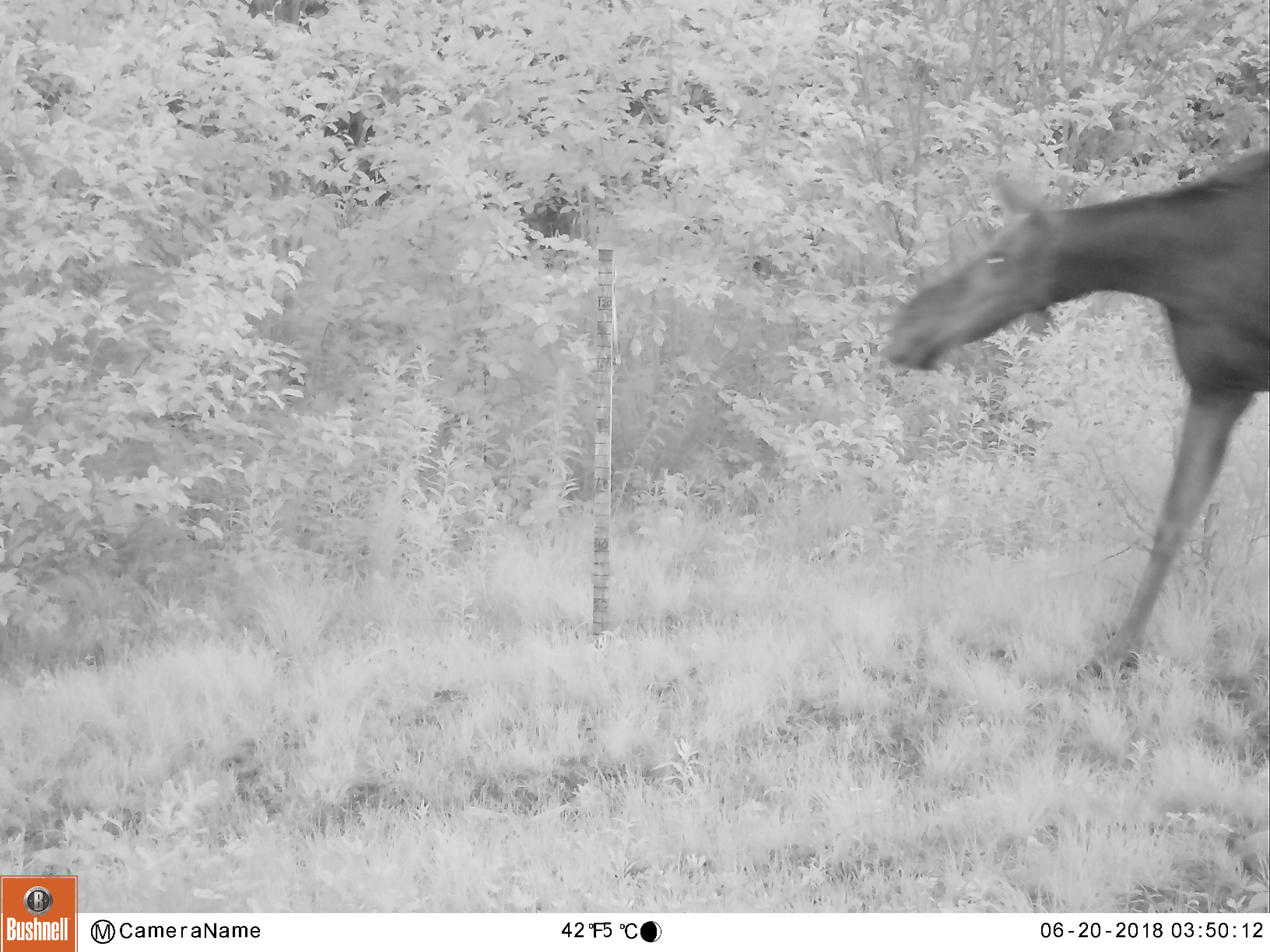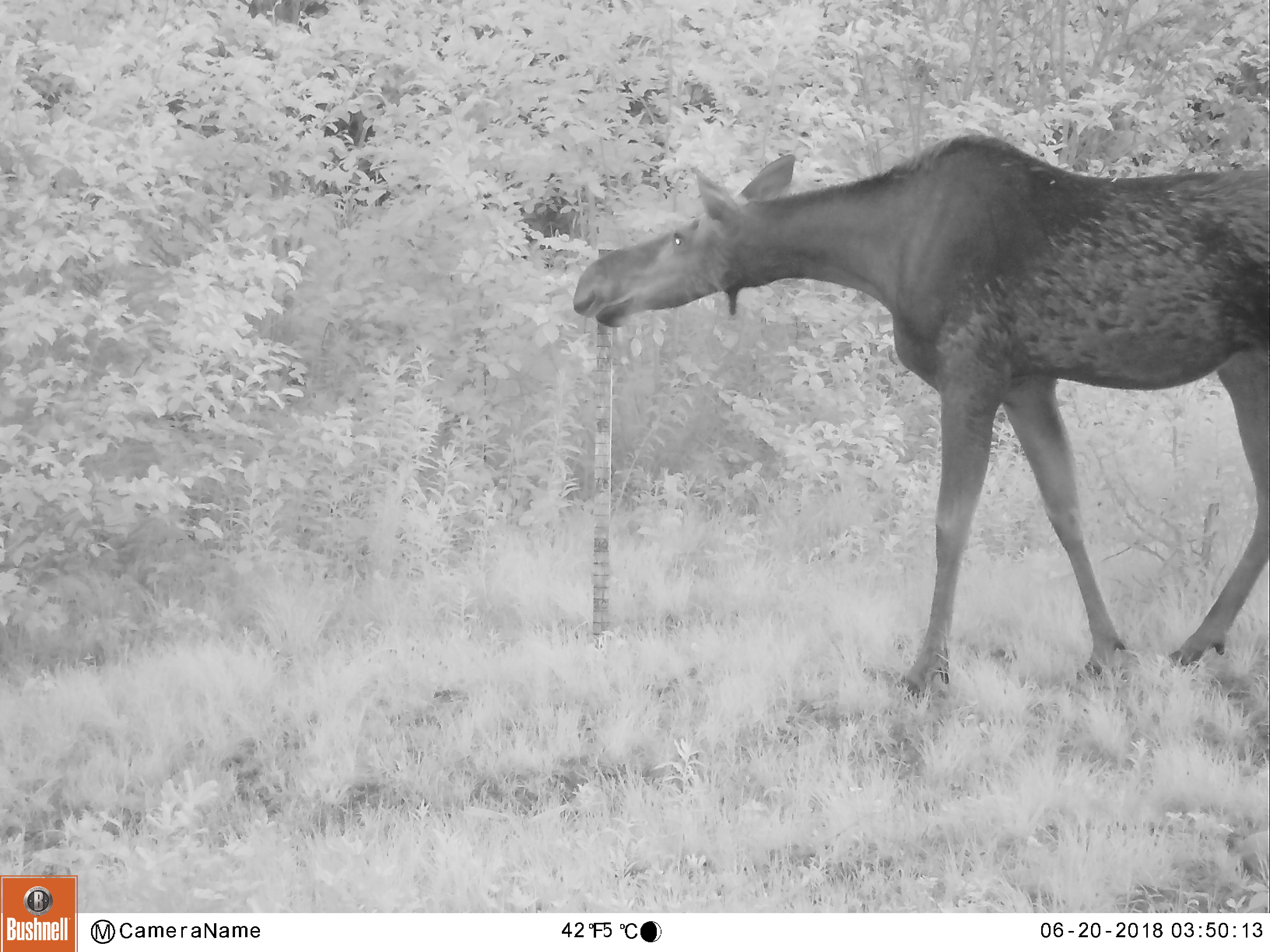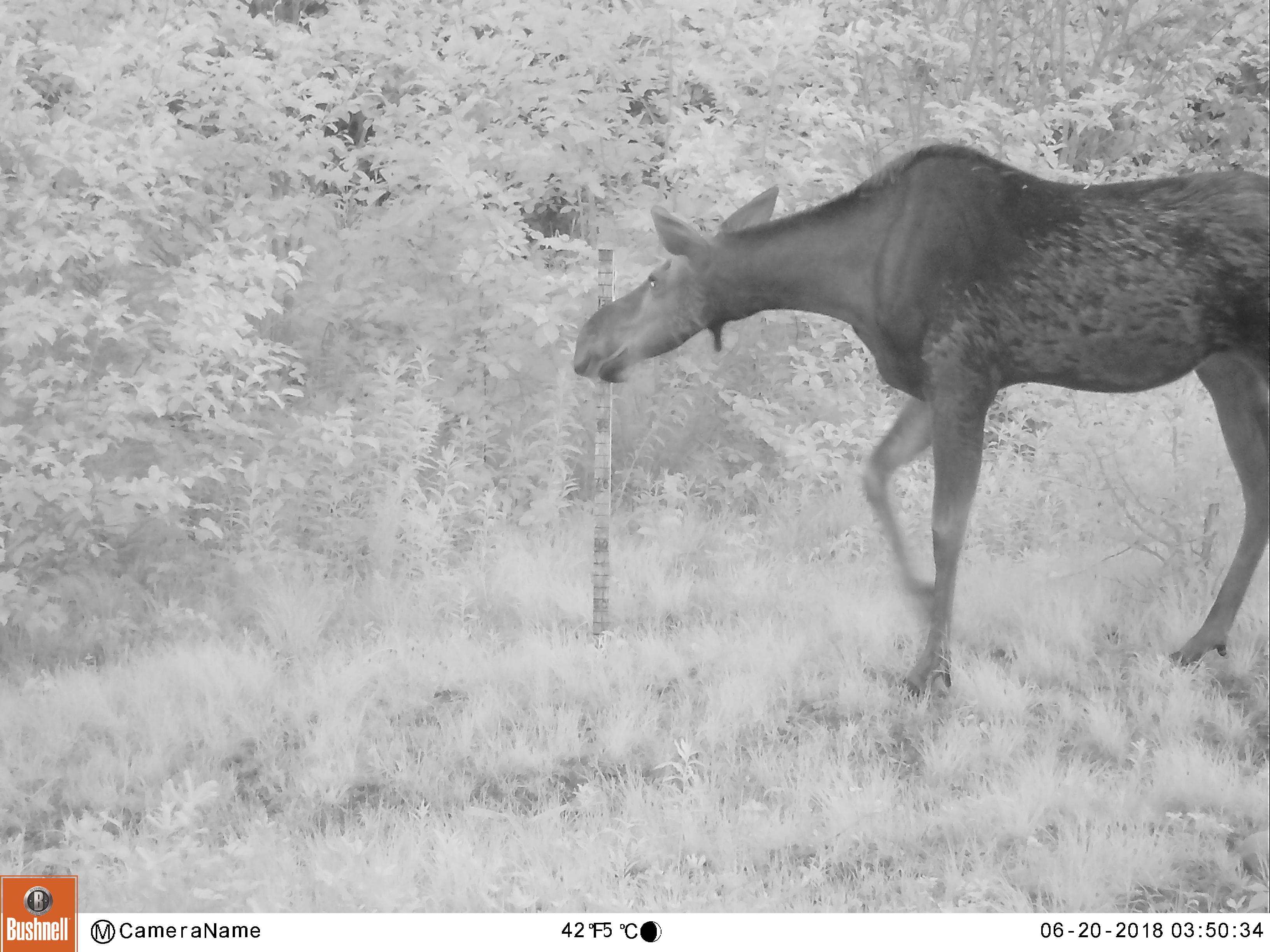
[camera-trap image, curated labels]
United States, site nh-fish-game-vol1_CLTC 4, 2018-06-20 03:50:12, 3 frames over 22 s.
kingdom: Animalia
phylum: Chordata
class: Mammalia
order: Artiodactyla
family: Cervidae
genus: Alces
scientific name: Alces alces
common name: moose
Moose (Alces alces).